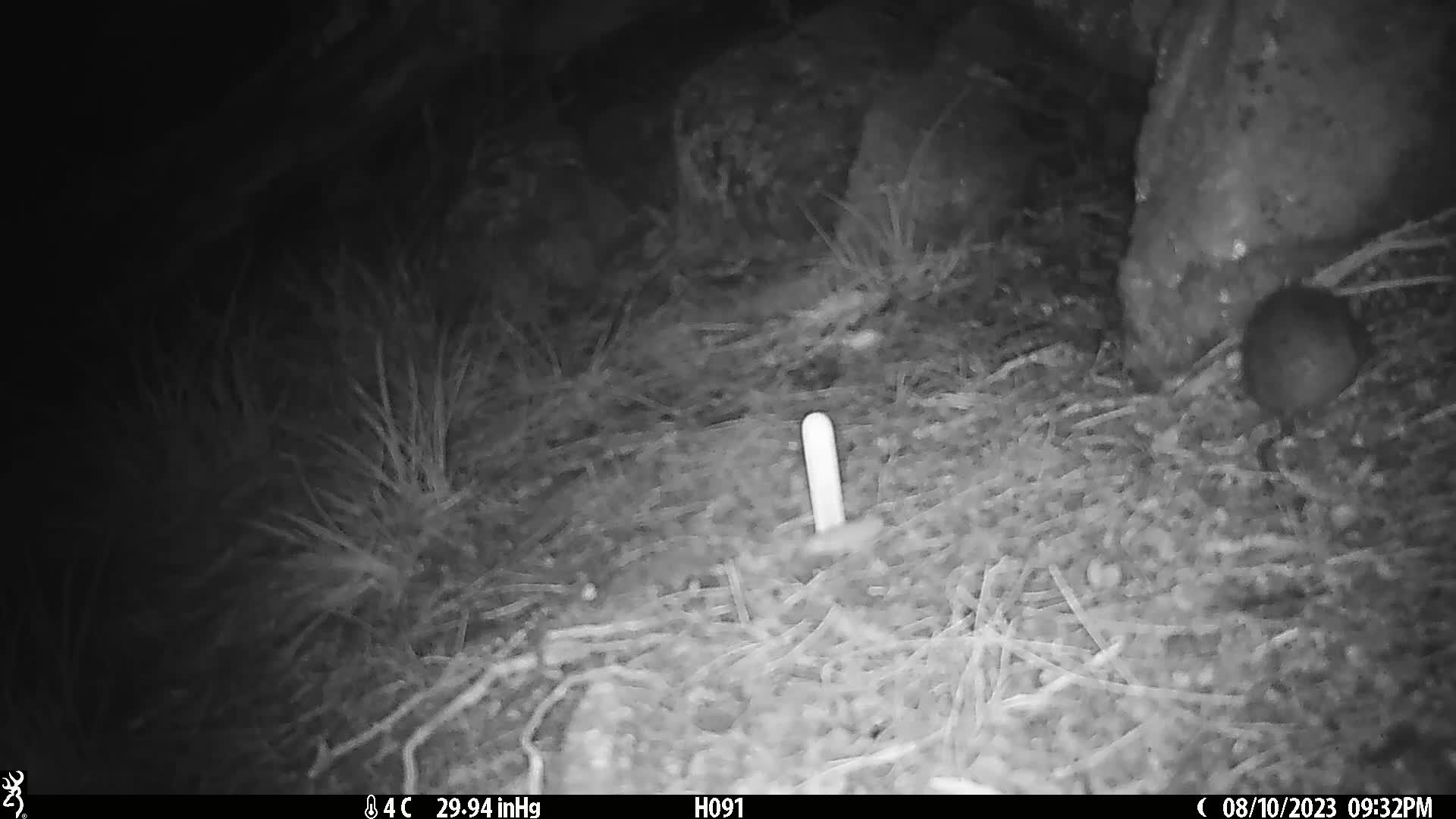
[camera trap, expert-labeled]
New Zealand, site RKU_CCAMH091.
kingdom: Animalia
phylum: Chordata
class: Mammalia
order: Rodentia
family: Muridae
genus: Rattus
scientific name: Rattus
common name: rat